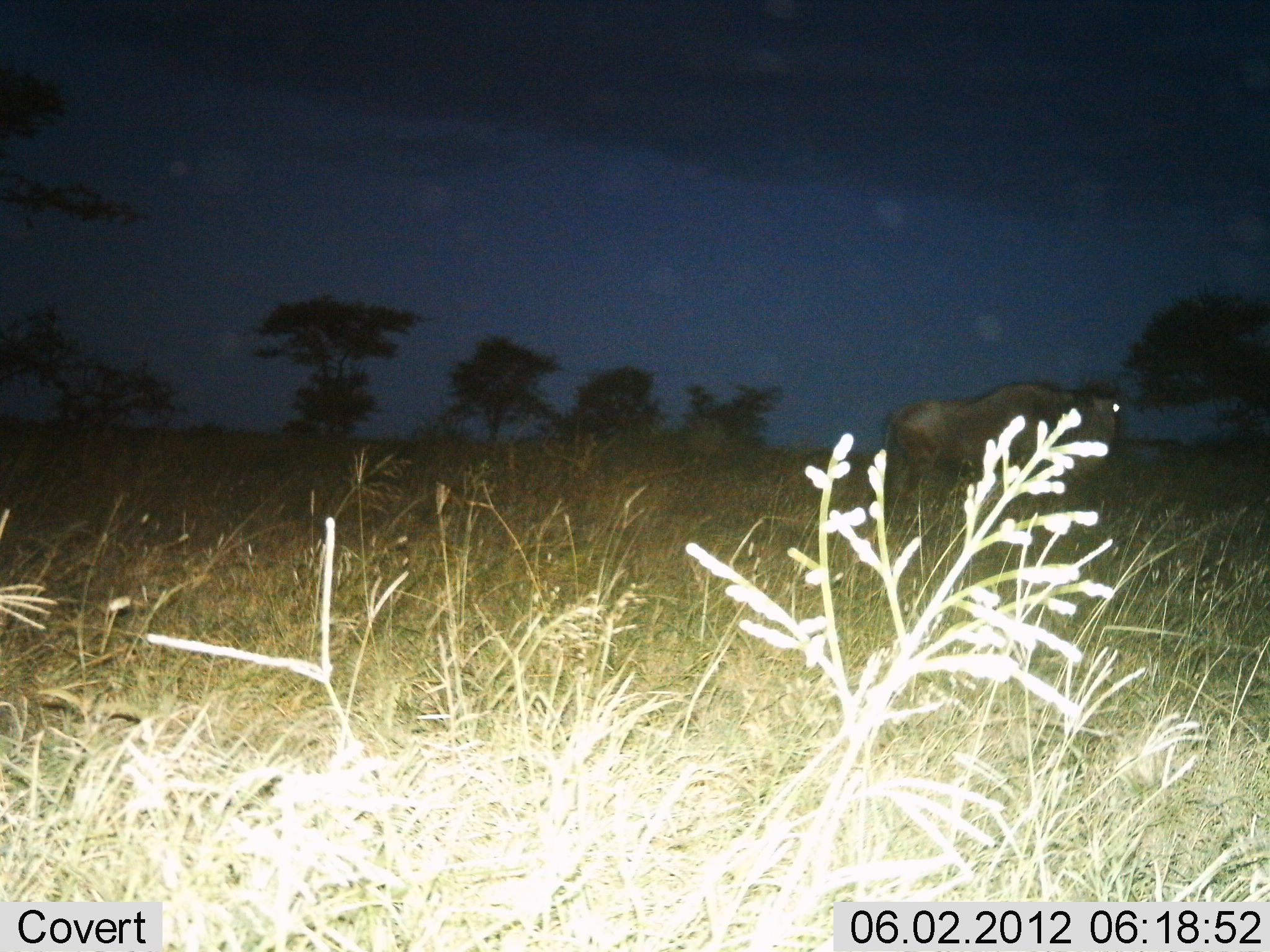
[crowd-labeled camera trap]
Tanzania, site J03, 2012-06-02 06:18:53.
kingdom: Animalia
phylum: Chordata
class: Mammalia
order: Artiodactyla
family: Bovidae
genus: Connochaetes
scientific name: Connochaetes taurinus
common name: blue wildebeest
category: wildebeest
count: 1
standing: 50%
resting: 0%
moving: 50%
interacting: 0%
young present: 0%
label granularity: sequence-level